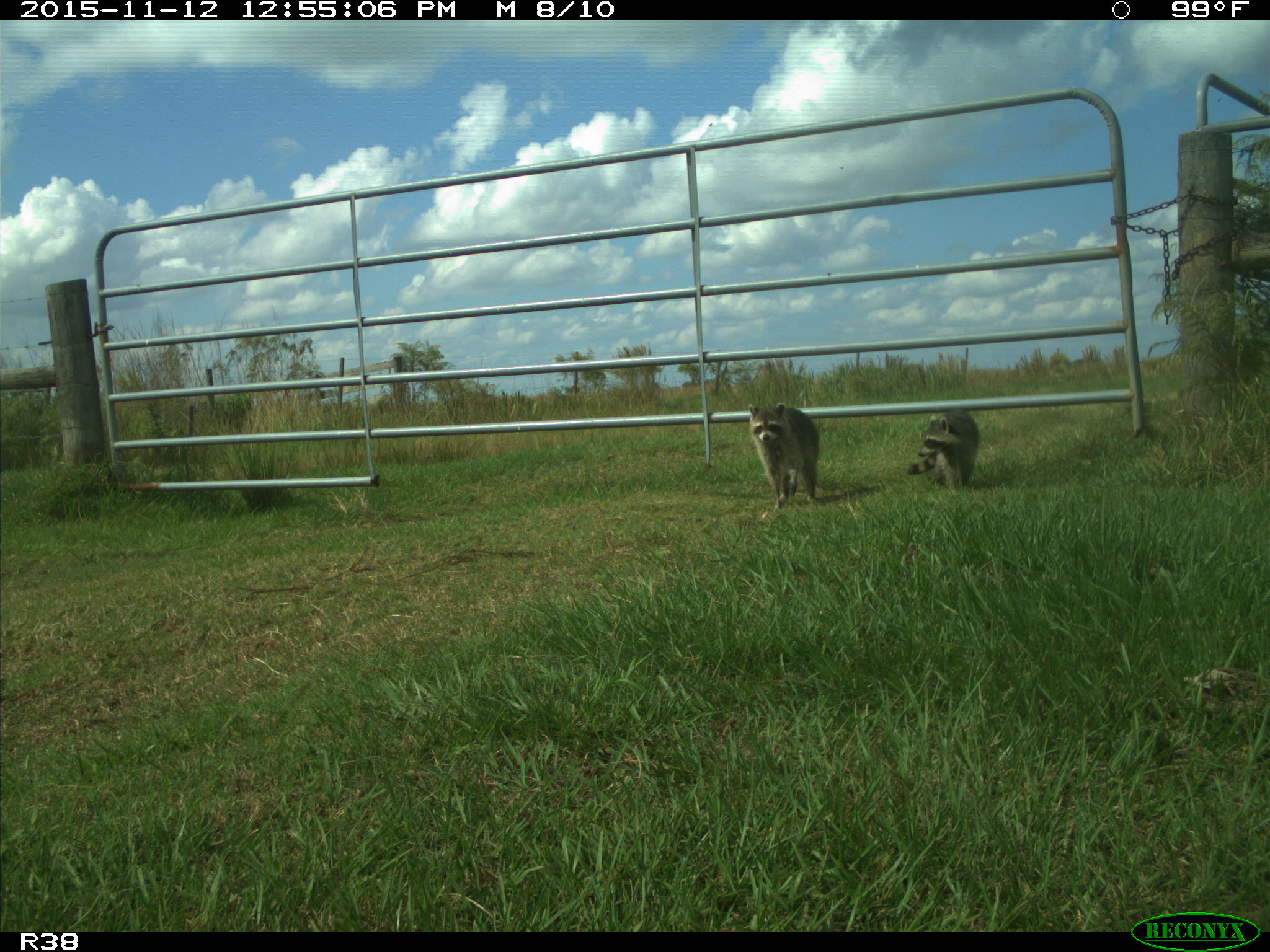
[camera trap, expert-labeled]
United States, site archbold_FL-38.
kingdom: Animalia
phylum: Chordata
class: Mammalia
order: Carnivora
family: Procyonidae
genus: Procyon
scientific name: Procyon lotor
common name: common raccoon